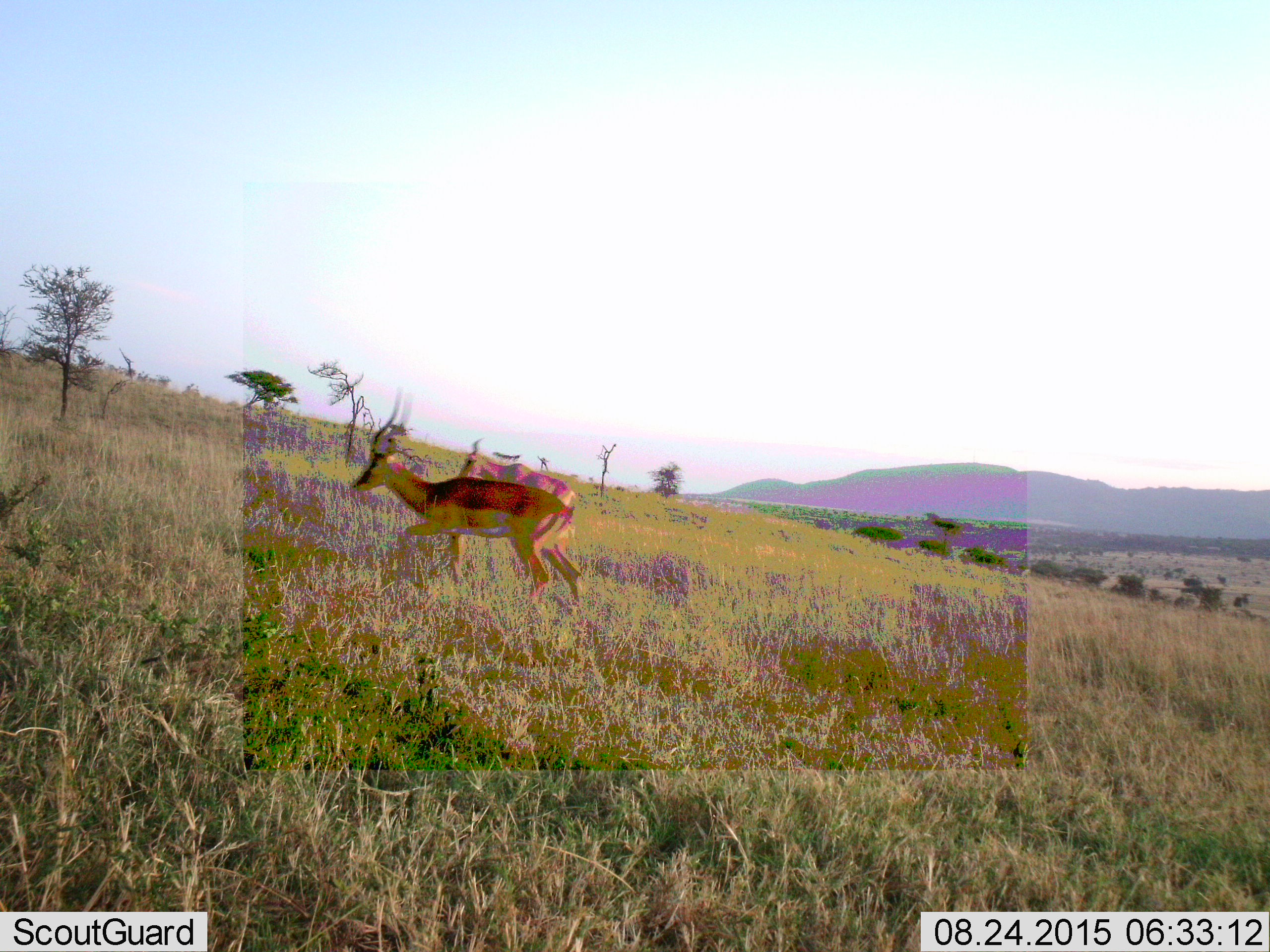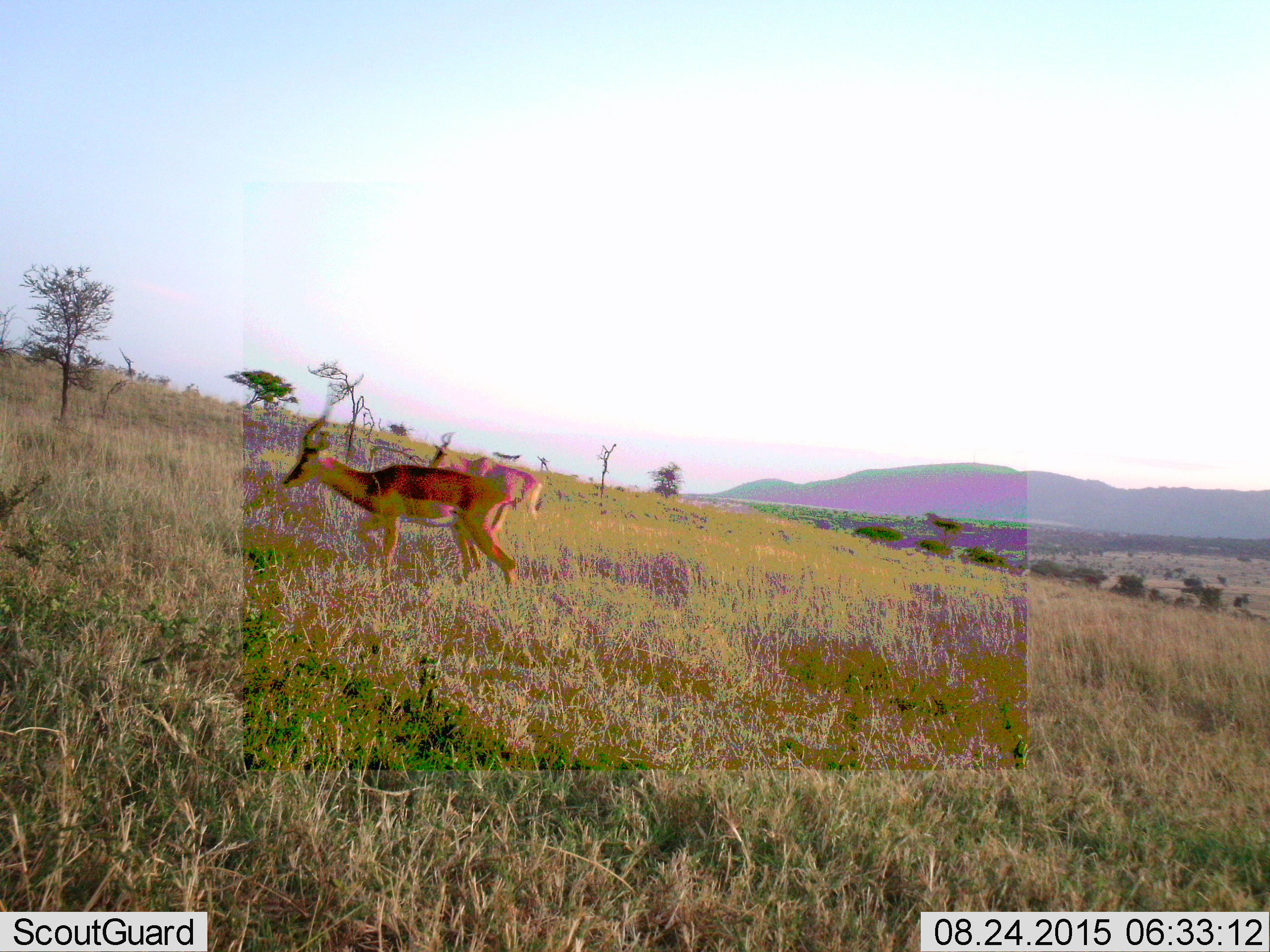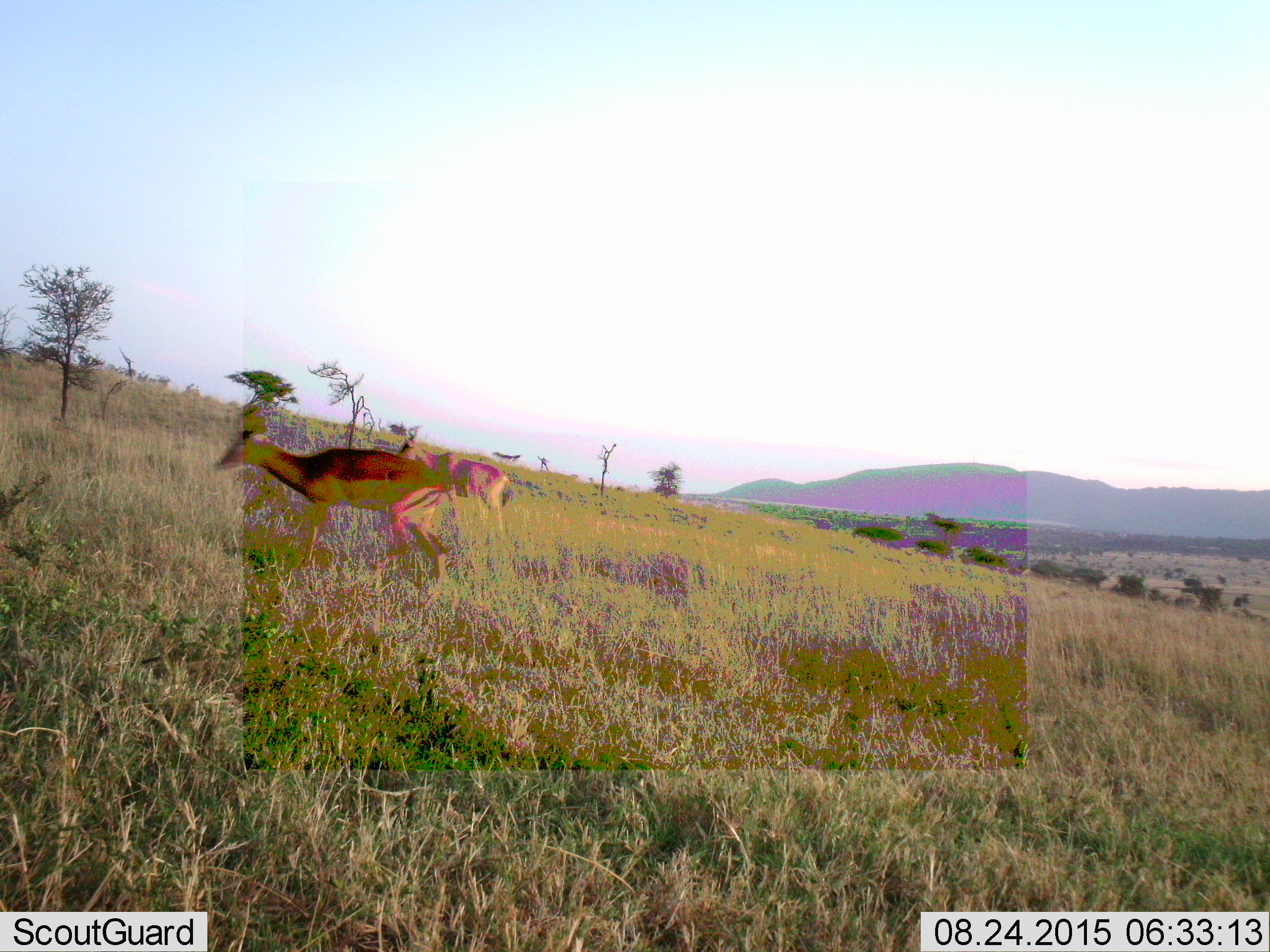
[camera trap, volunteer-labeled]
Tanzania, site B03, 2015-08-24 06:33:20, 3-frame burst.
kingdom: Animalia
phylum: Chordata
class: Mammalia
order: Artiodactyla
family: Bovidae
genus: Aepyceros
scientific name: Aepyceros melampus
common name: impala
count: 2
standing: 0%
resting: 0%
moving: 100%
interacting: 0%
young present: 0%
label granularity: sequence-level